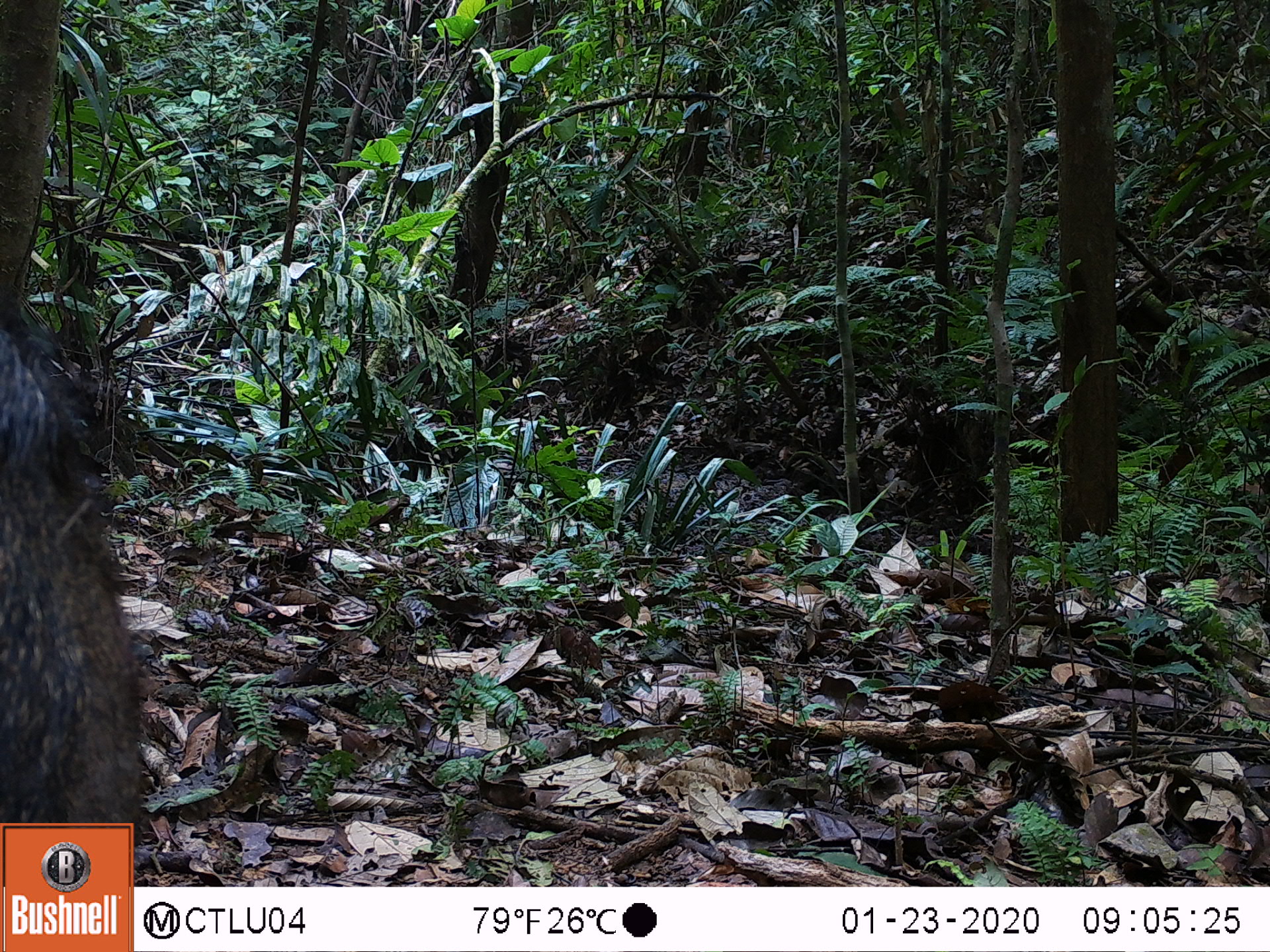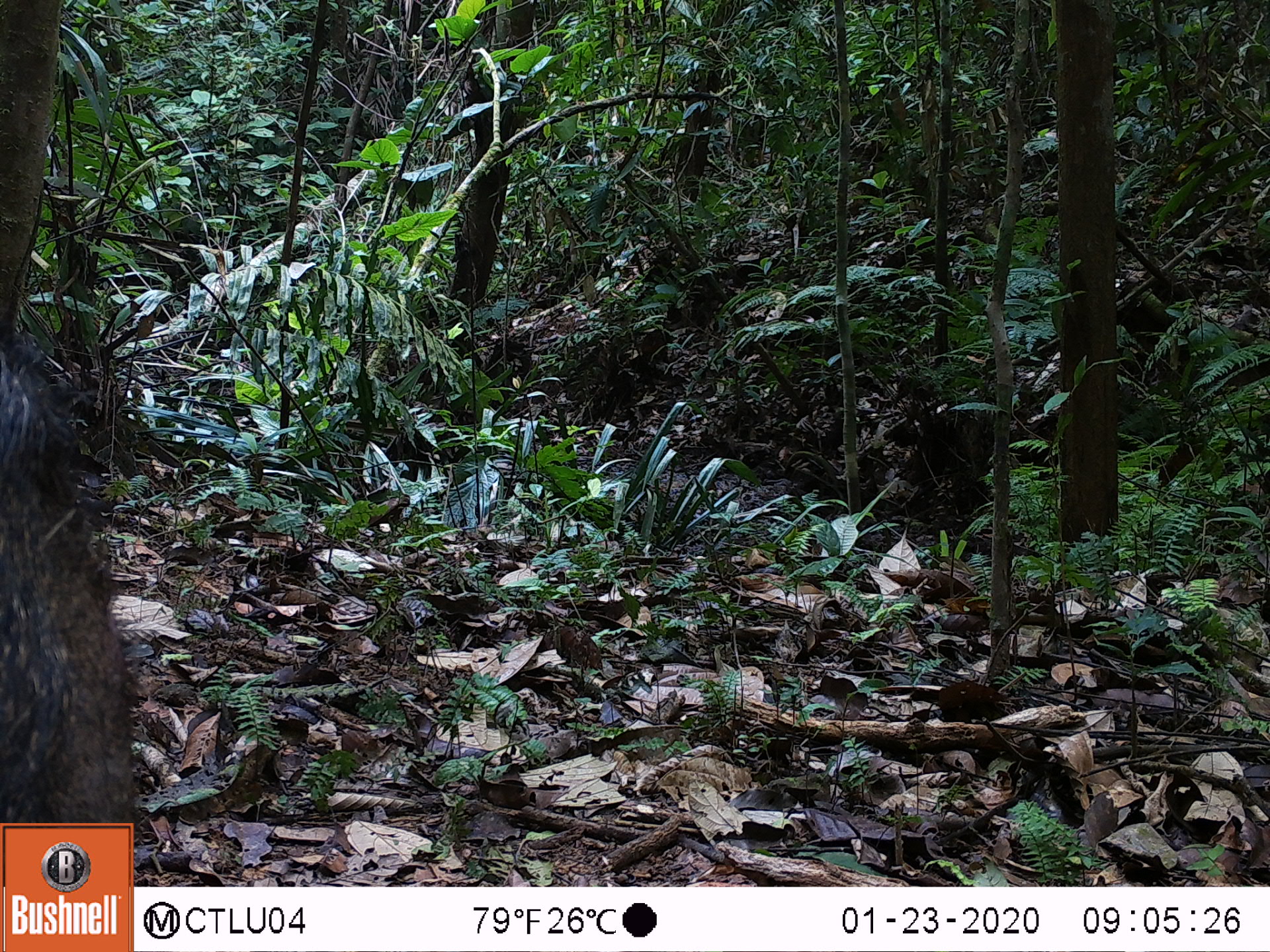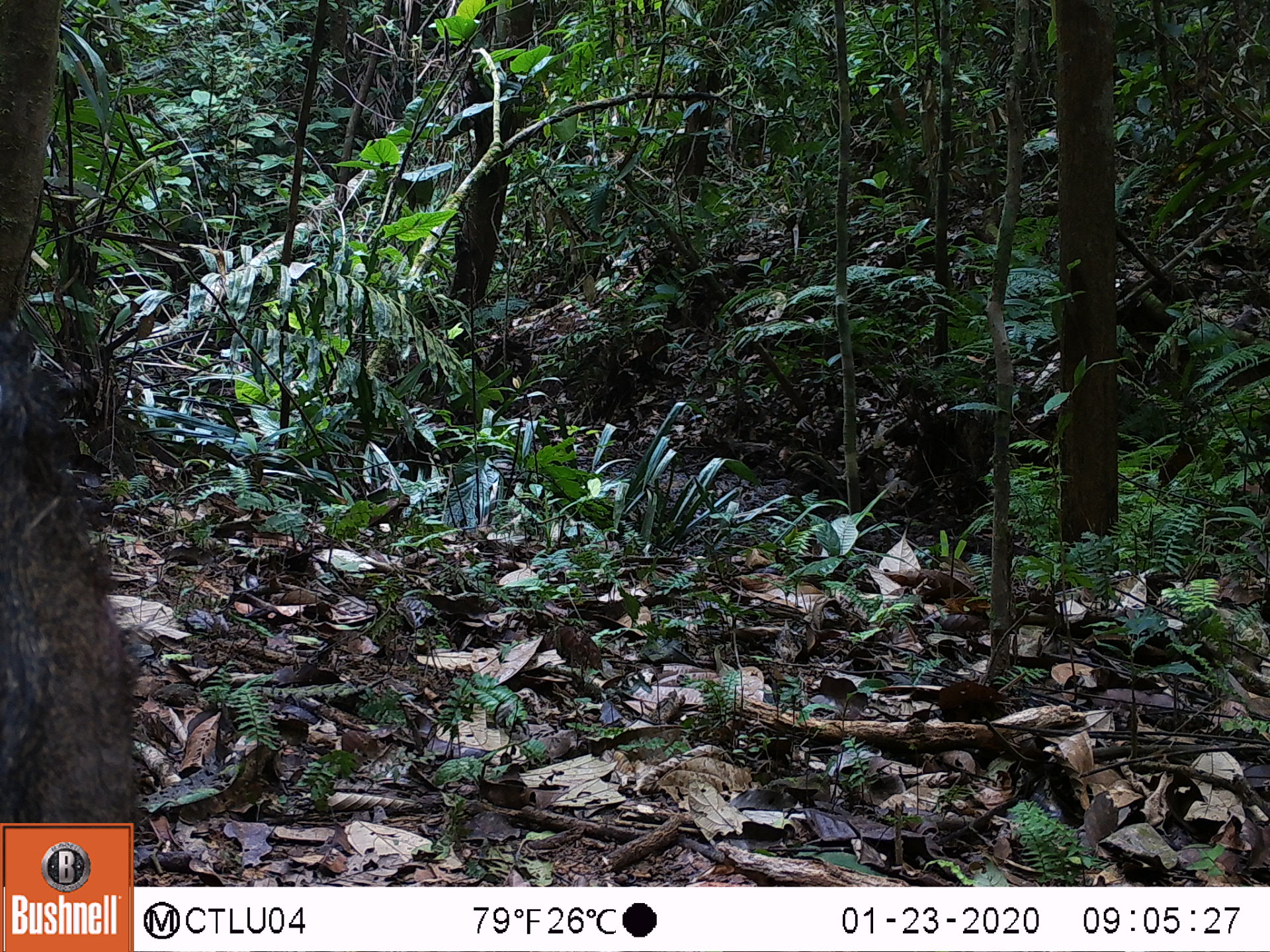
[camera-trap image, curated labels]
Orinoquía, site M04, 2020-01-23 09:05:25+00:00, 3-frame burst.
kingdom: Animalia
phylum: Chordata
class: Mammalia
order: Artiodactyla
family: Tayassuidae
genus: Pecari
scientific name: Pecari tajacu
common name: collared peccary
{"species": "collared peccary (Pecari tajacu)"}